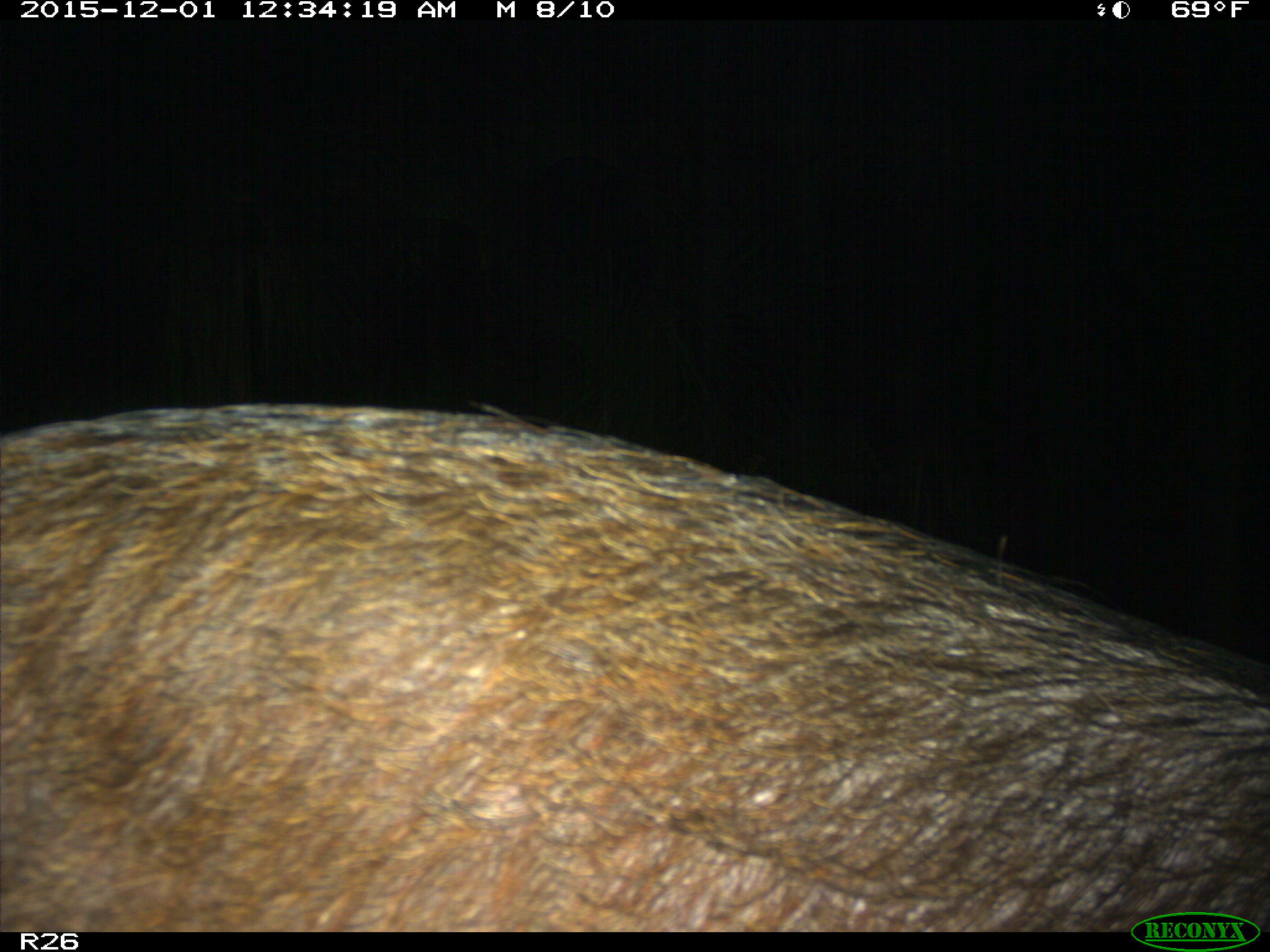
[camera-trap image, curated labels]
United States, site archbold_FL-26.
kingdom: Animalia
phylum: Chordata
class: Mammalia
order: Artiodactyla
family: Suidae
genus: Sus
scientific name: Sus scrofa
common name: wild boar